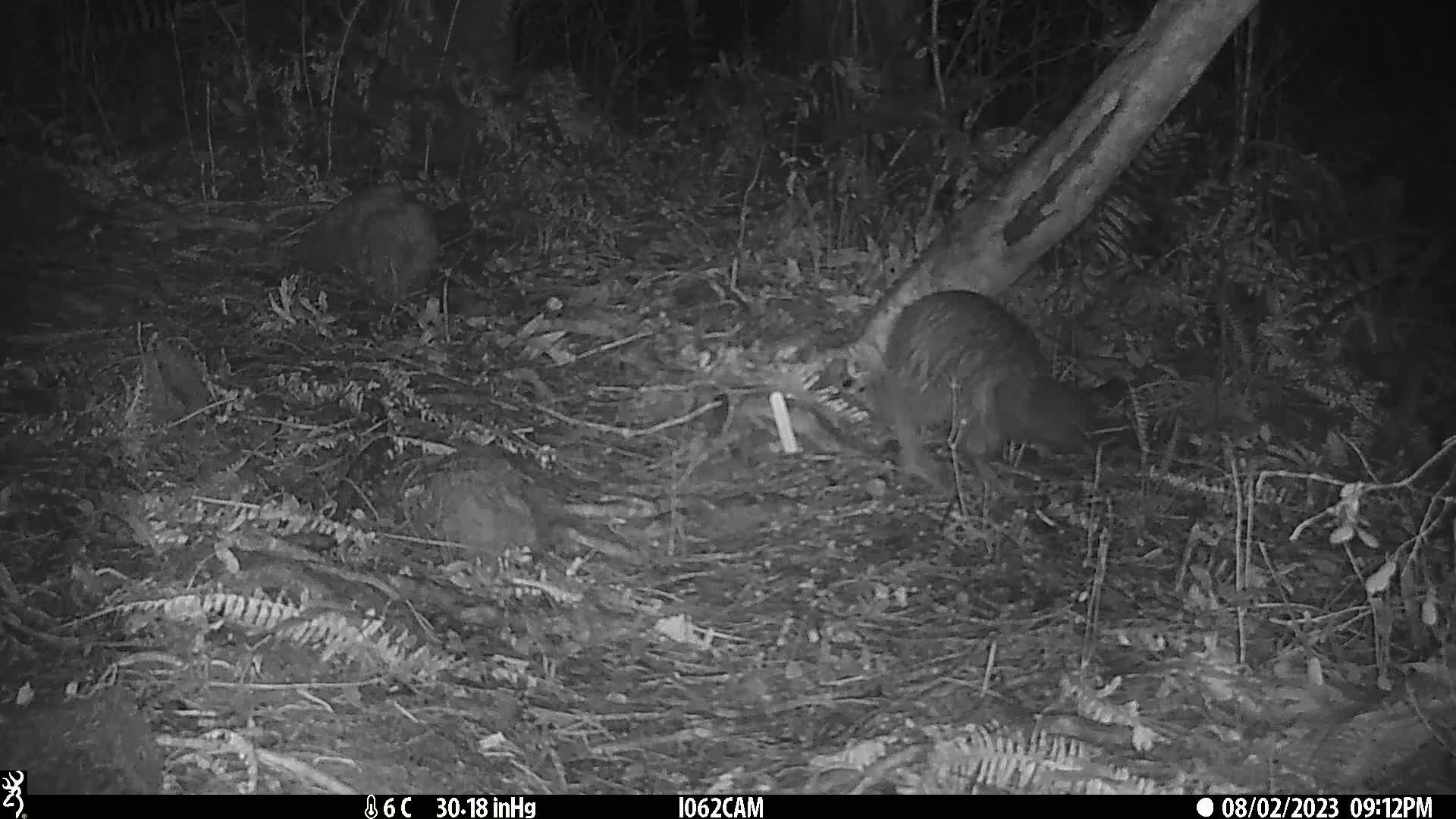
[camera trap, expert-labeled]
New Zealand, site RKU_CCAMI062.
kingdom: Animalia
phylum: Chordata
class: Aves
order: Apterygiformes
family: Apterygidae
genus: Apteryx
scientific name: Apteryx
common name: kiwi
Kiwi (Apteryx).